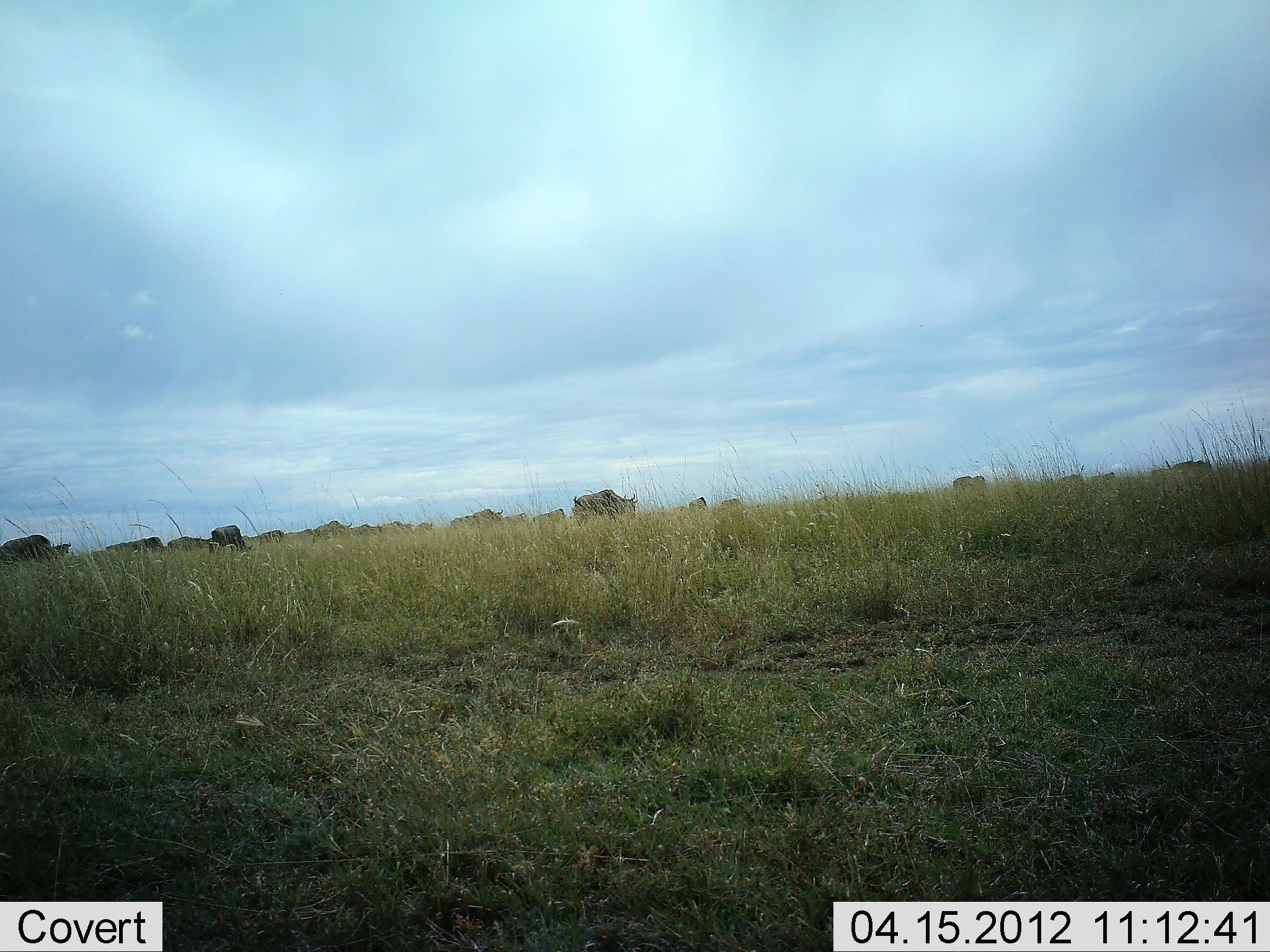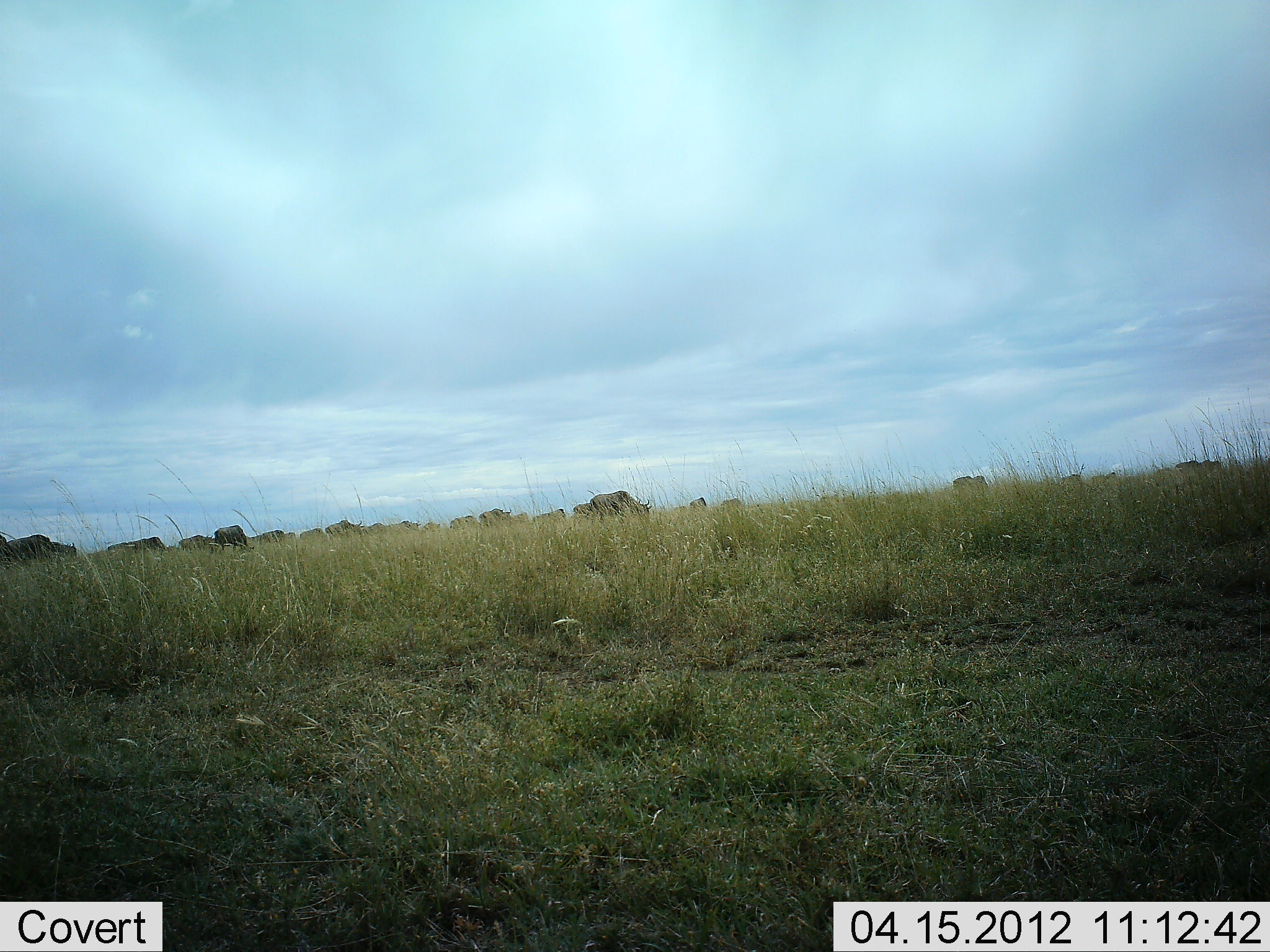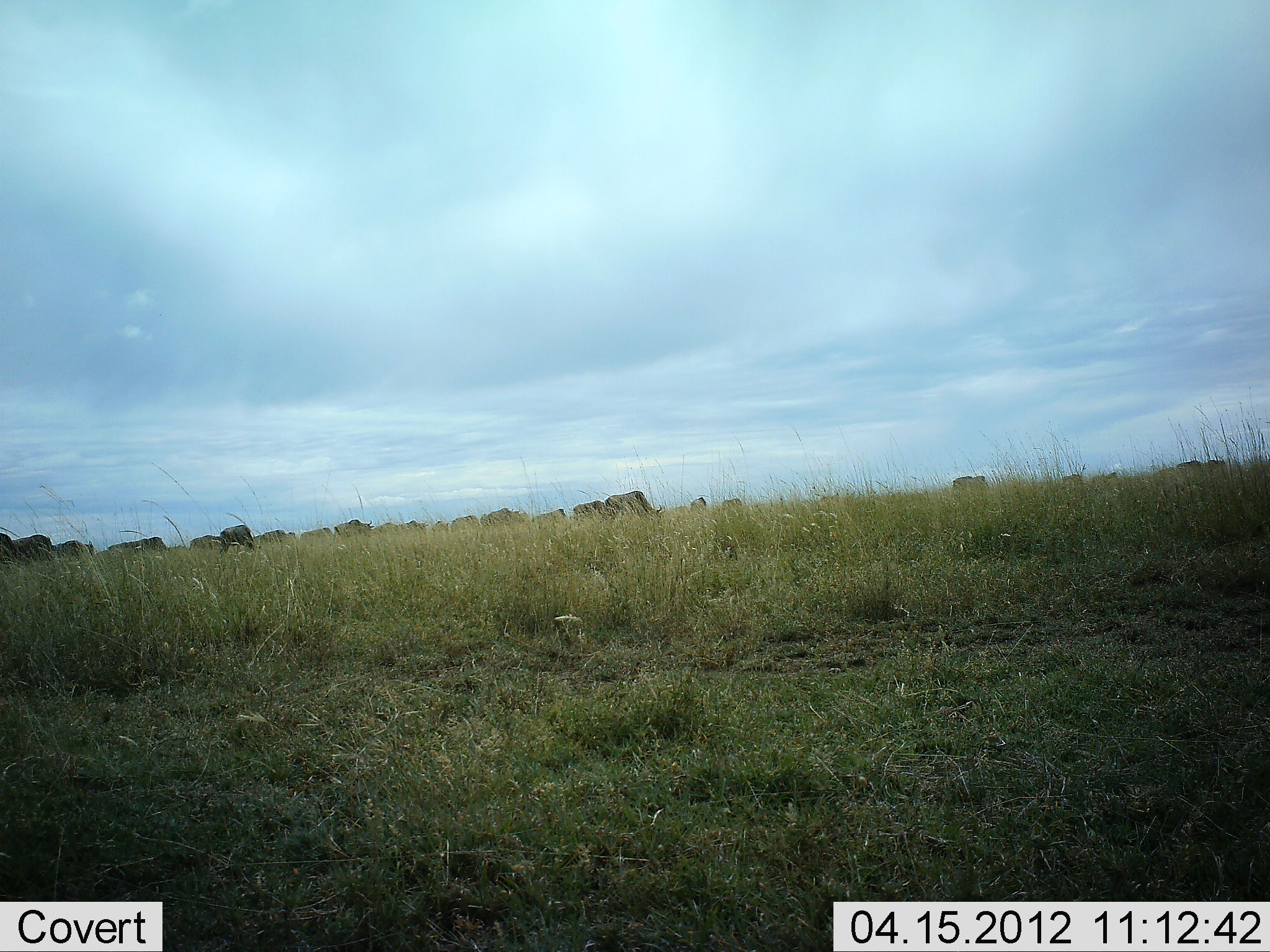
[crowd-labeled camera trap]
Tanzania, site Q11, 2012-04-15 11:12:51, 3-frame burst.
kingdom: Animalia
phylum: Chordata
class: Mammalia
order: Artiodactyla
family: Bovidae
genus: Connochaetes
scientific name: Connochaetes taurinus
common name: blue wildebeest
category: wildebeest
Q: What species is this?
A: Wildebeest (blue wildebeest) (Connochaetes taurinus).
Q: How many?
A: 11-50.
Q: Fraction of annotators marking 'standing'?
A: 33%.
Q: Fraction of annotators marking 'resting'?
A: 0%.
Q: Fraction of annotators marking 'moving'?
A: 58%.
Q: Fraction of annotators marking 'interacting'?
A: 0%.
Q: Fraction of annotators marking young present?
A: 0%.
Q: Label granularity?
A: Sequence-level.